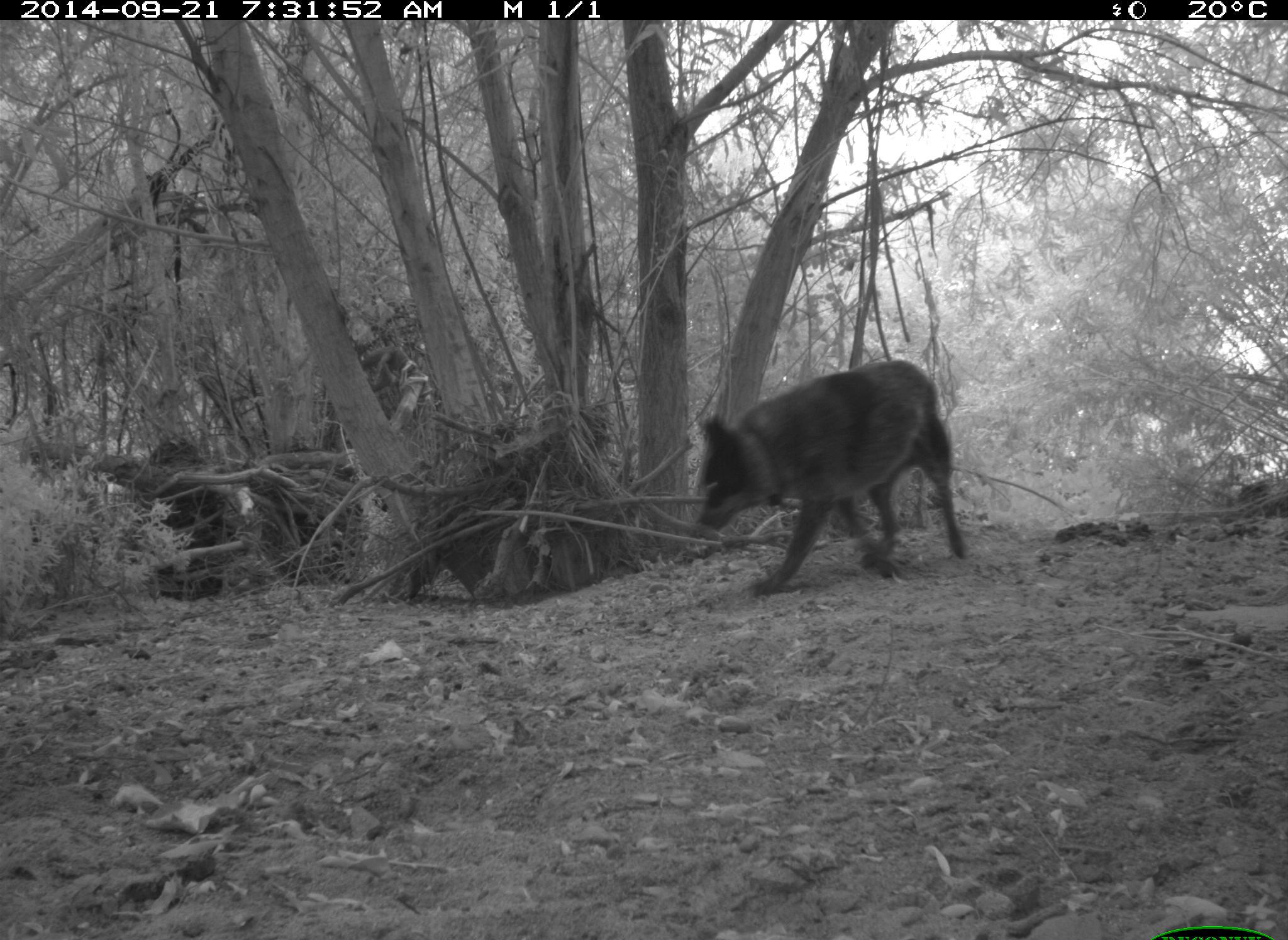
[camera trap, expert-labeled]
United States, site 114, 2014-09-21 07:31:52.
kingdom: Animalia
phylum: Chordata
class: Mammalia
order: Carnivora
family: Canidae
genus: Canis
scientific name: Canis familiaris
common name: domestic dog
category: dog